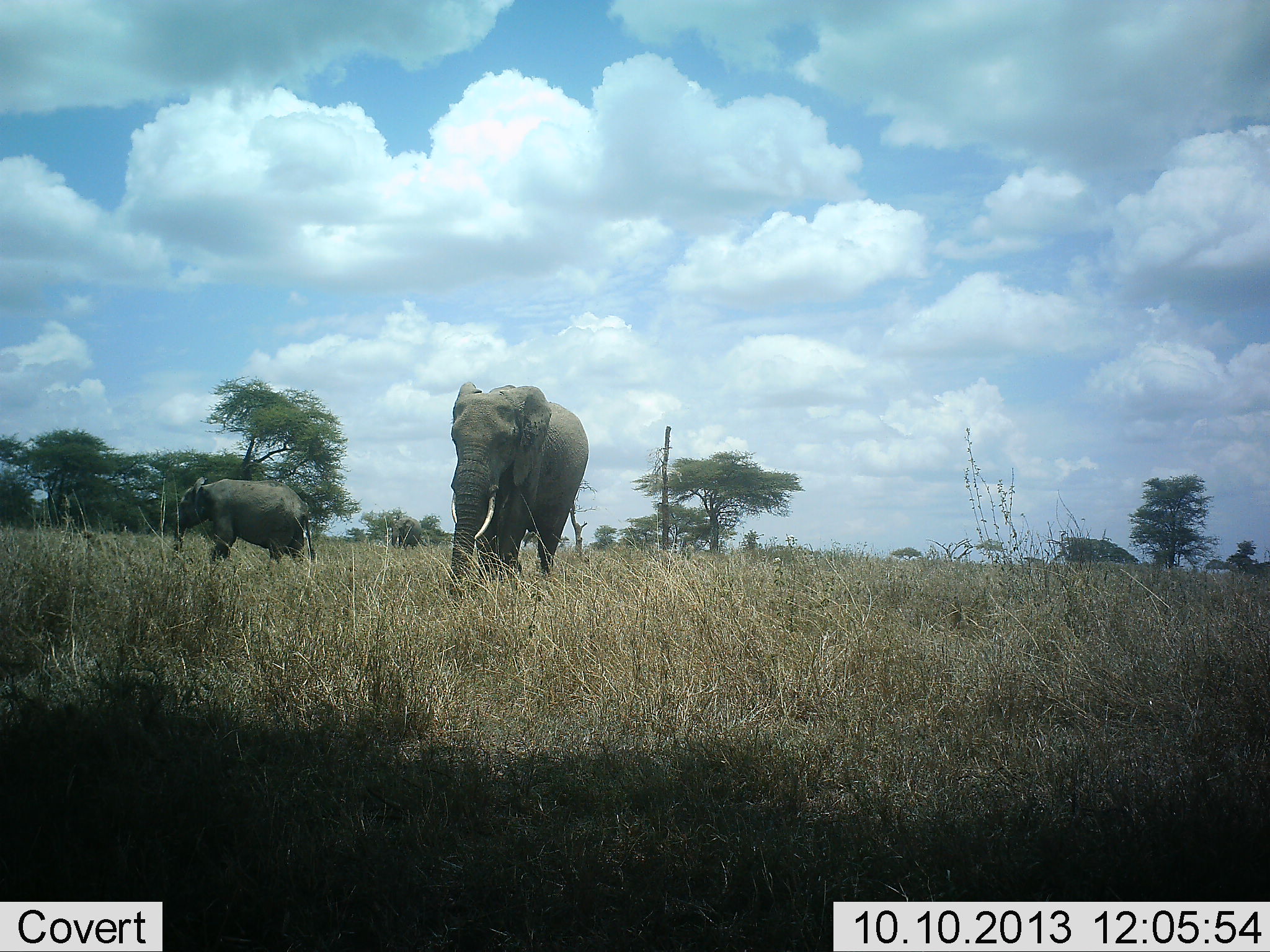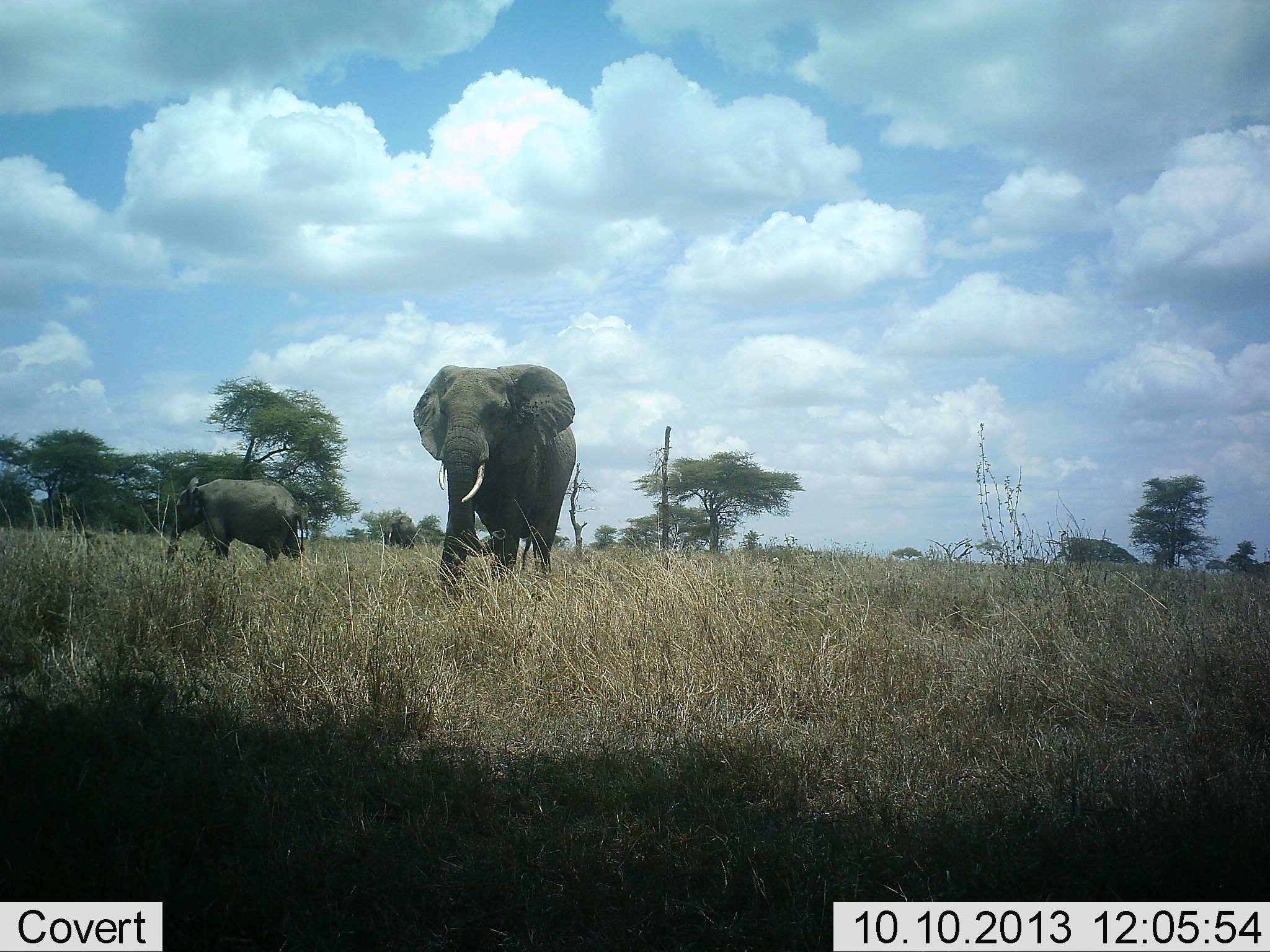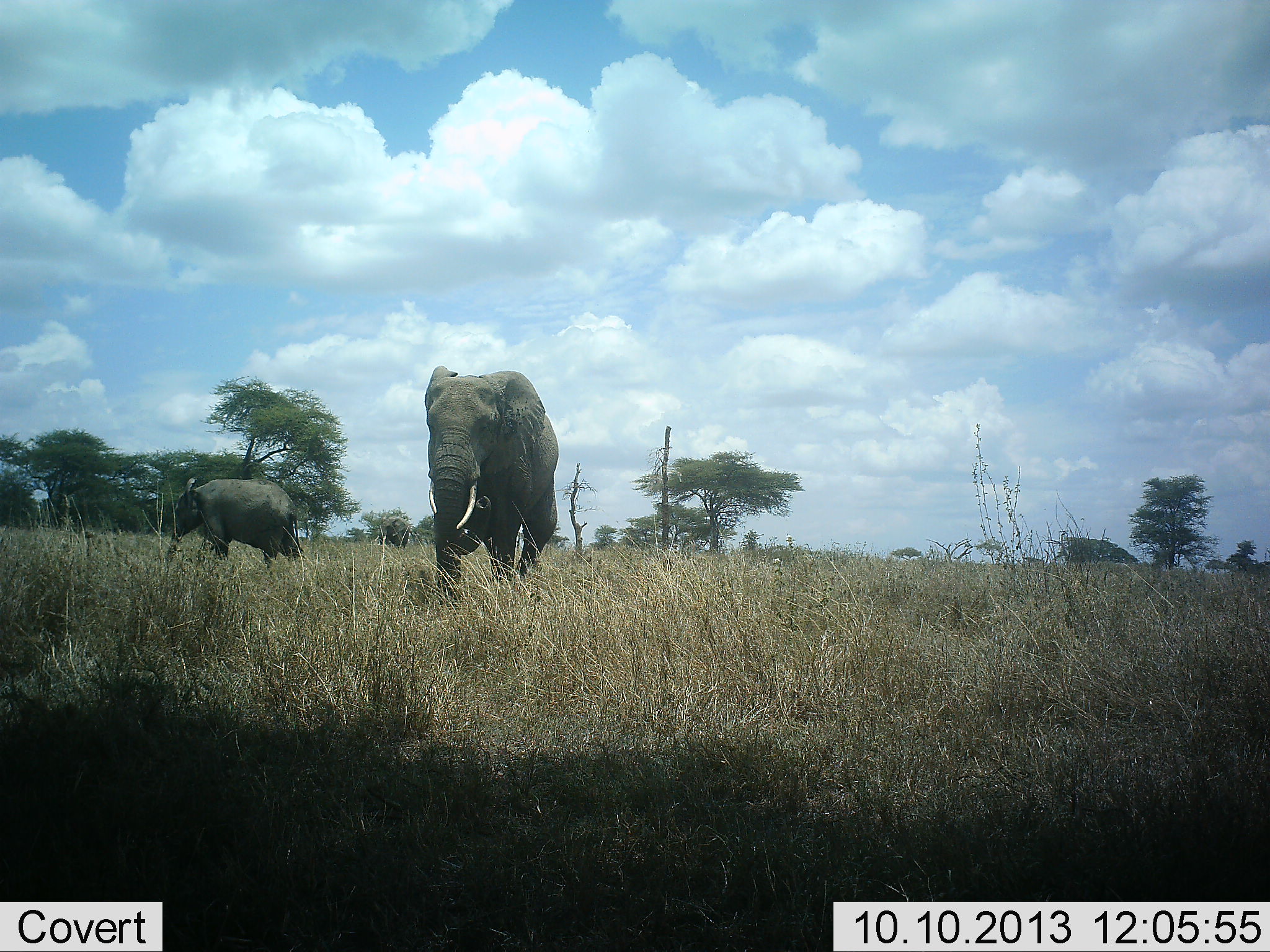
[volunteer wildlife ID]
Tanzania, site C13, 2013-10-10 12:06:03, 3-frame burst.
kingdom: Animalia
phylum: Chordata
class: Mammalia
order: Proboscidea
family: Elephantidae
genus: Loxodonta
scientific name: Loxodonta africana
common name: african bush elephant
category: elephant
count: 2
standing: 40%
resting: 0%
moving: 90%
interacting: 0%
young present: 20%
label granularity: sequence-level